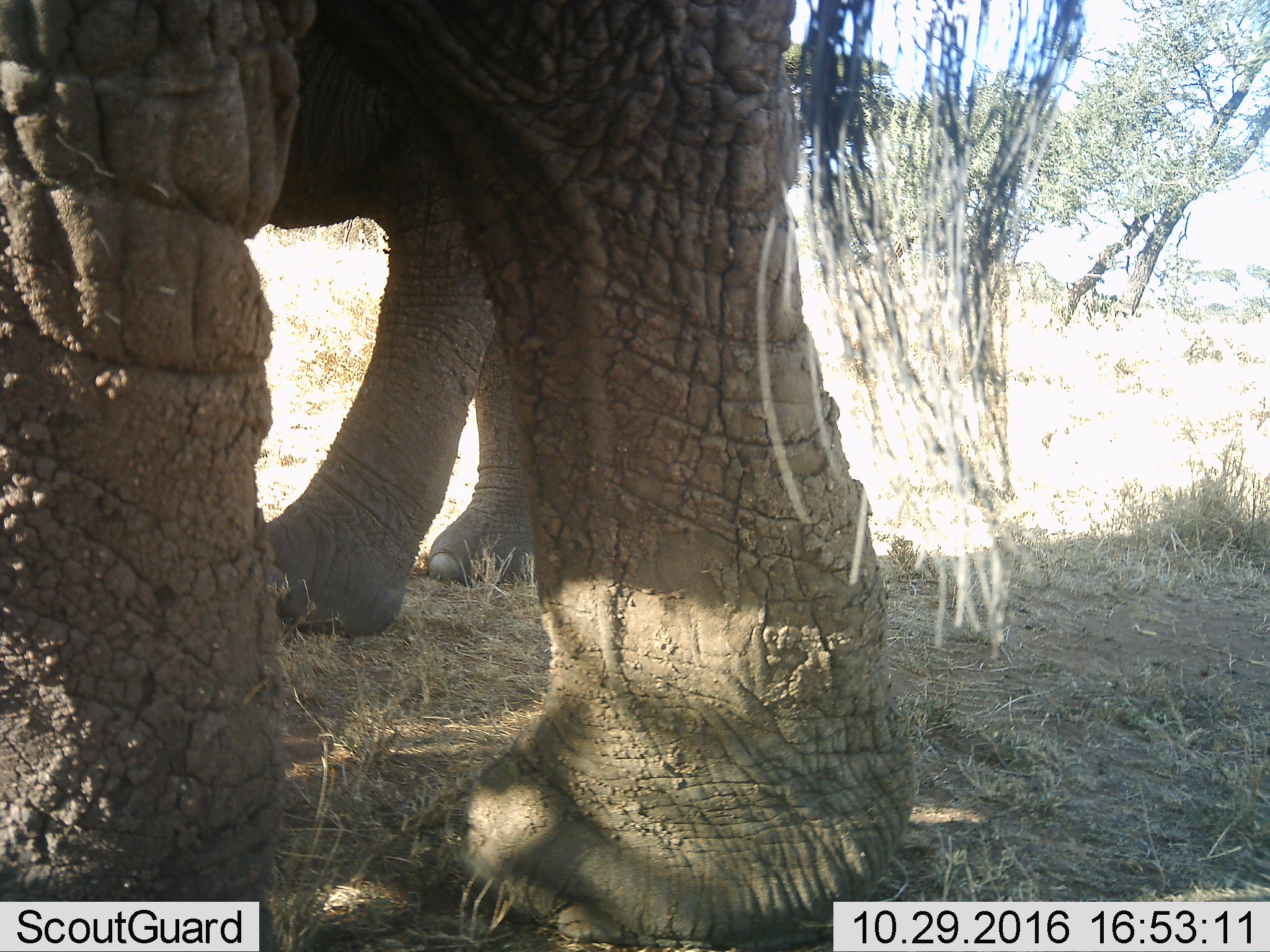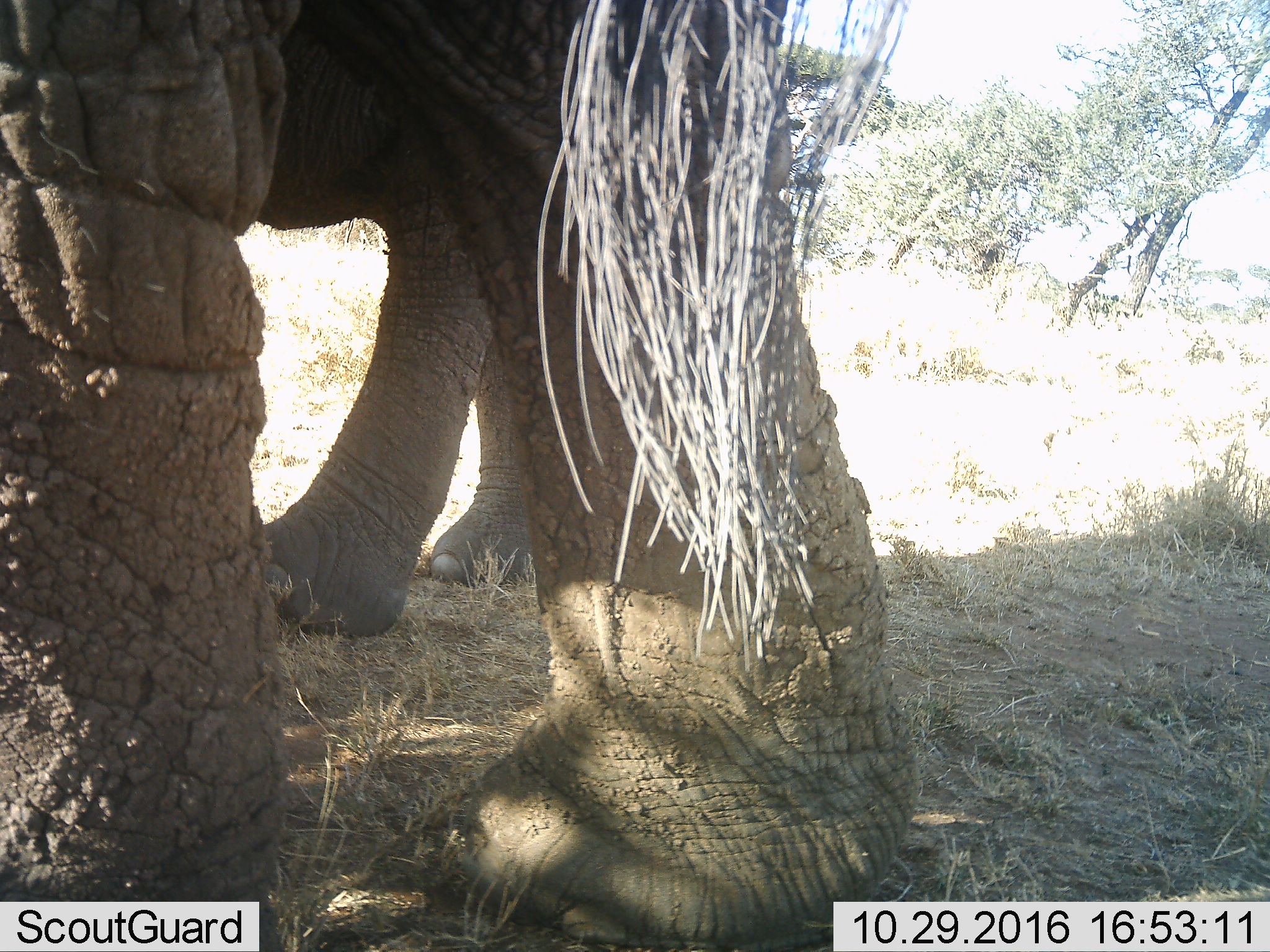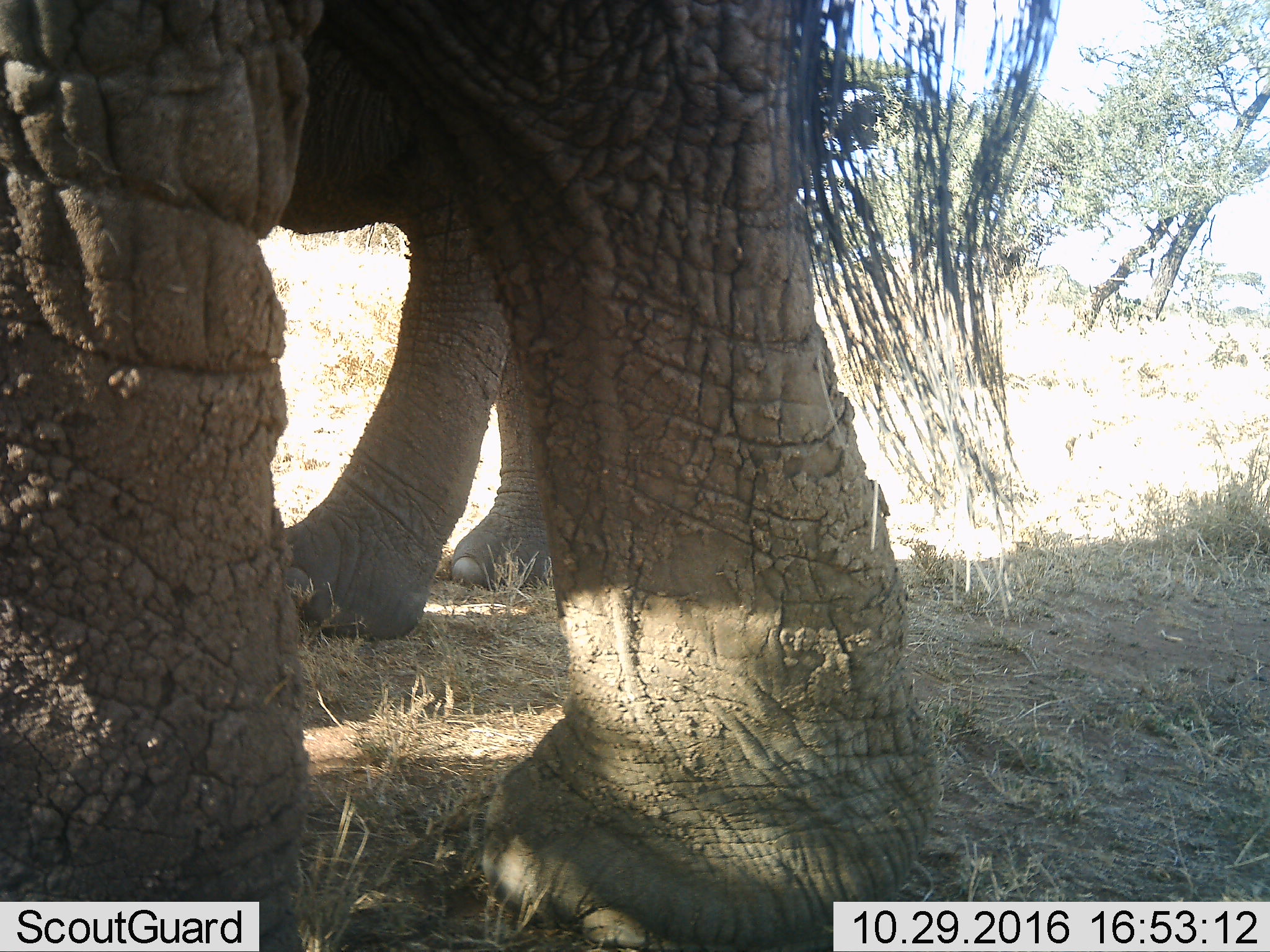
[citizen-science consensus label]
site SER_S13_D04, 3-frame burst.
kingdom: Animalia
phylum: Chordata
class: Mammalia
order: Proboscidea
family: Elephantidae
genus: Loxodonta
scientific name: Loxodonta africana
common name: african bush elephant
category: elephant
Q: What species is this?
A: Elephant (african bush elephant) (Loxodonta africana).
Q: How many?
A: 2.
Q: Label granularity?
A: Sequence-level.